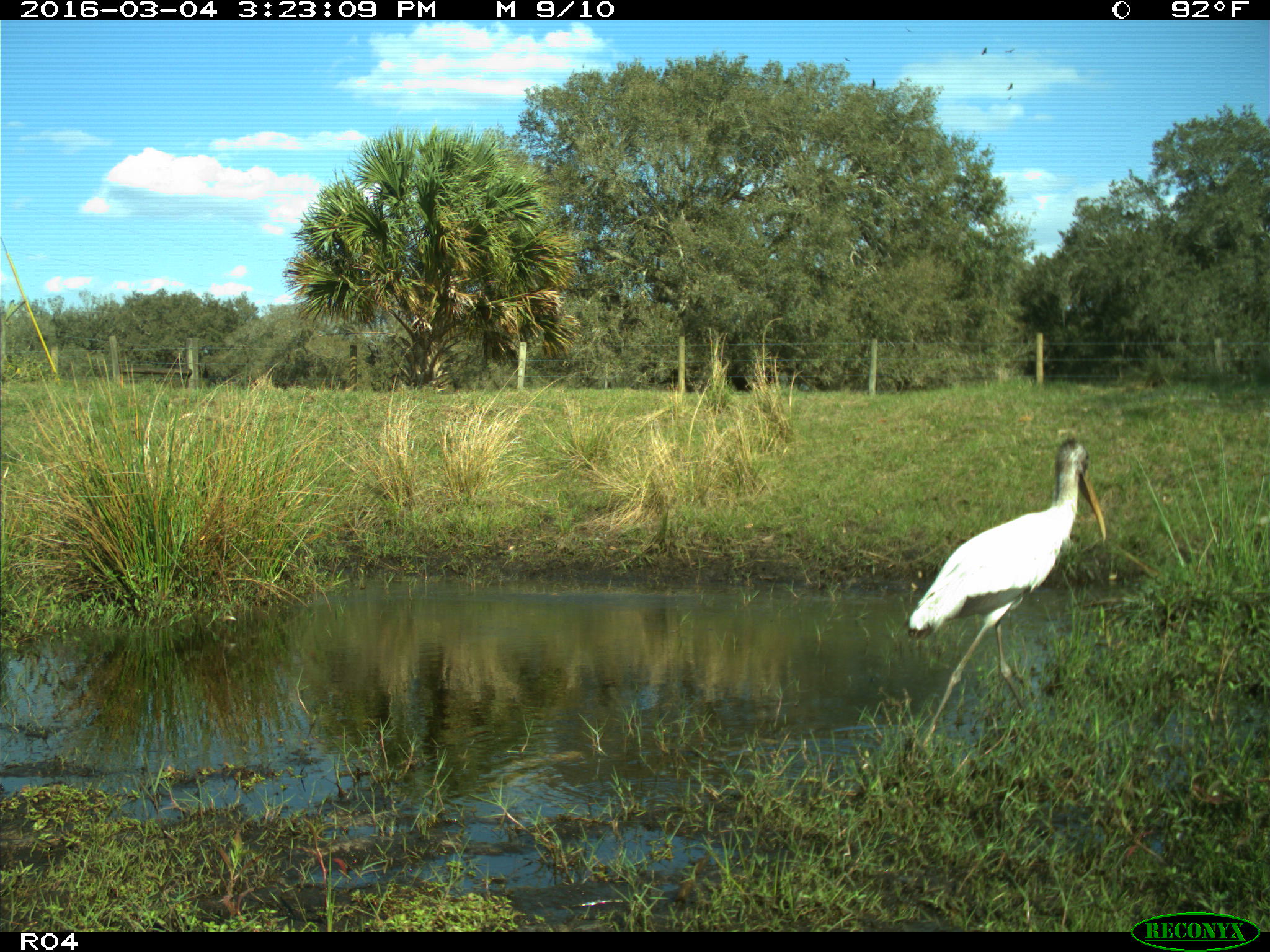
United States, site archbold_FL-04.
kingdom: Animalia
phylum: Chordata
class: Aves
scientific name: Aves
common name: birds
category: unidentified bird